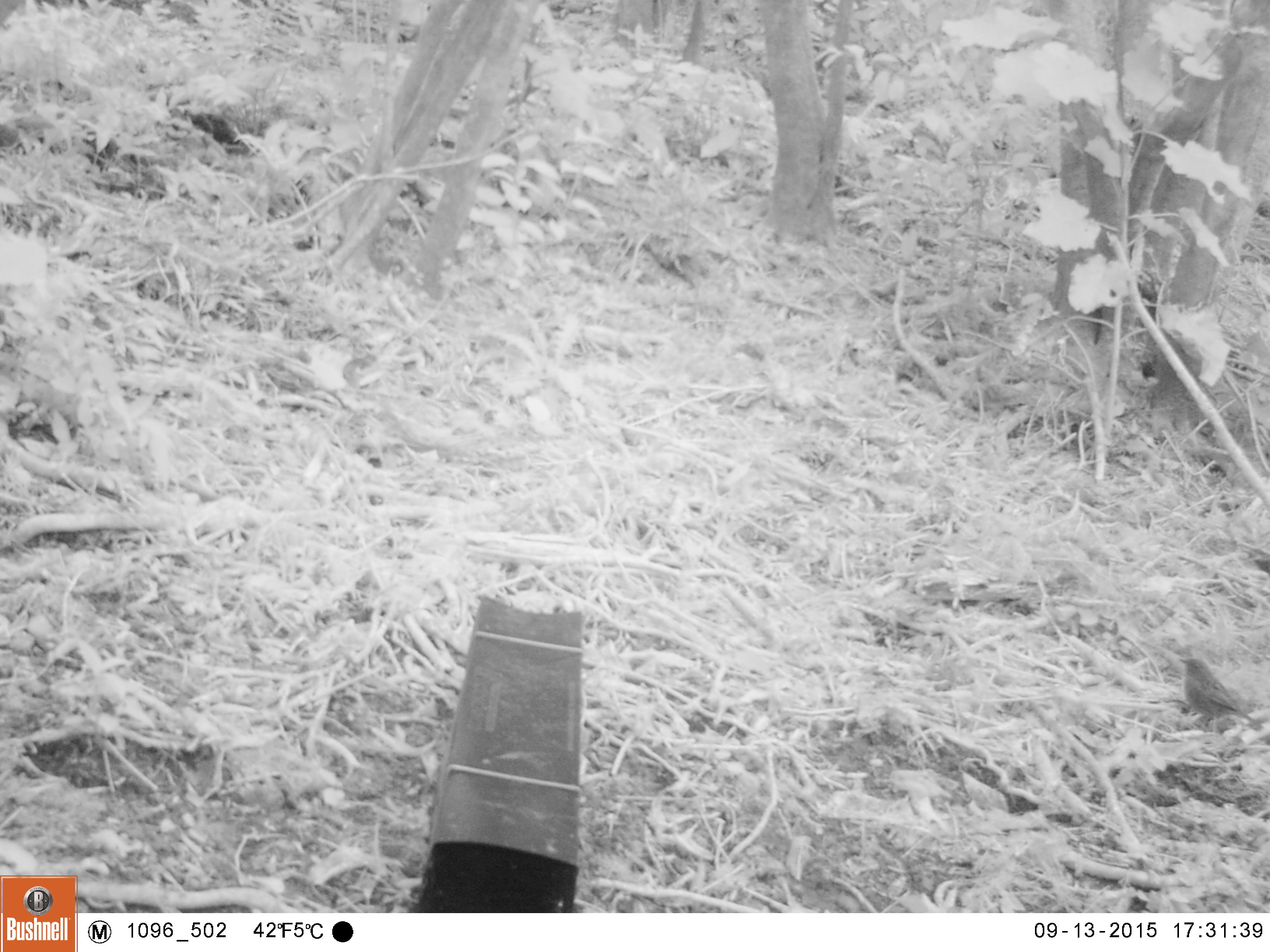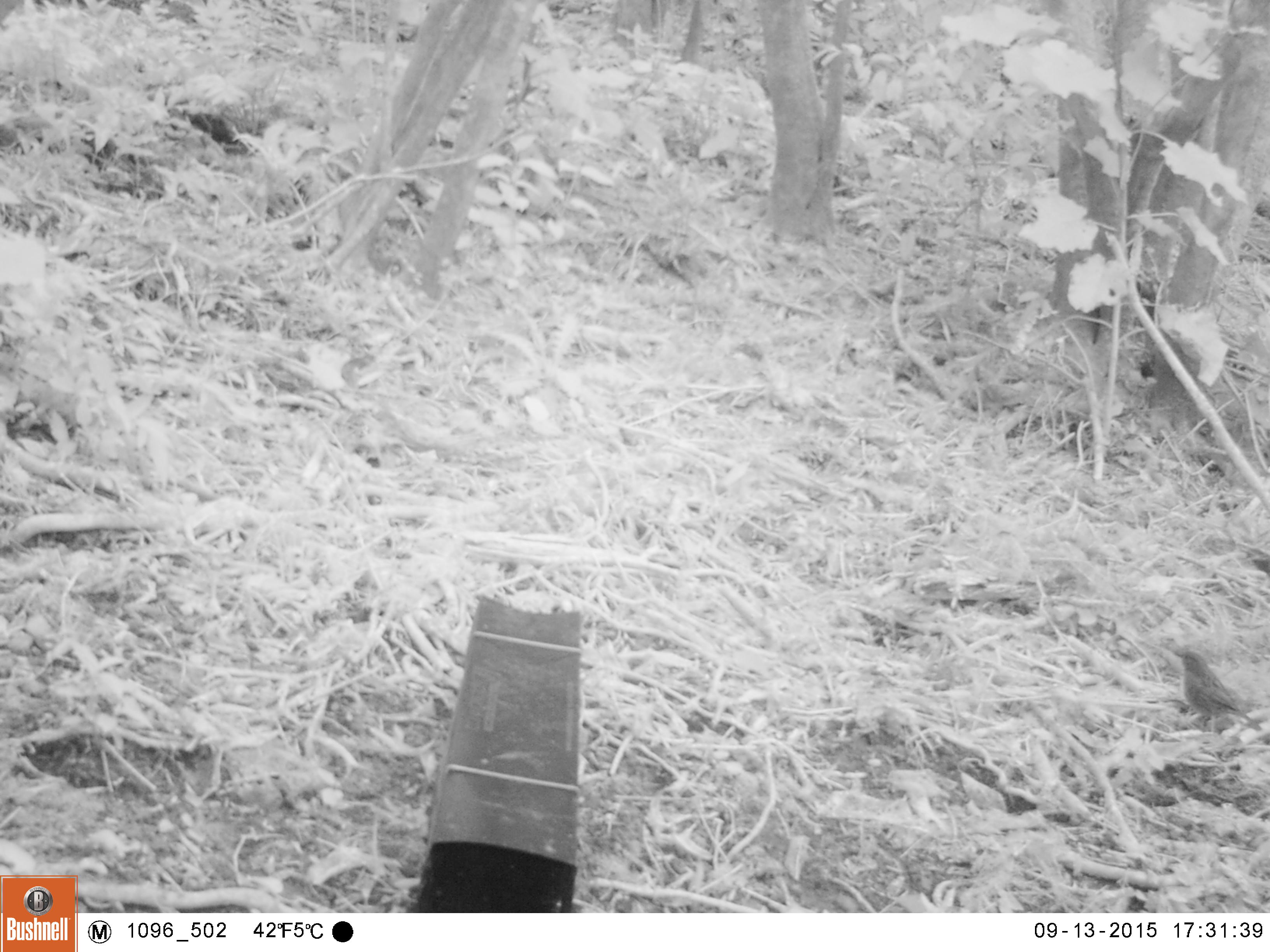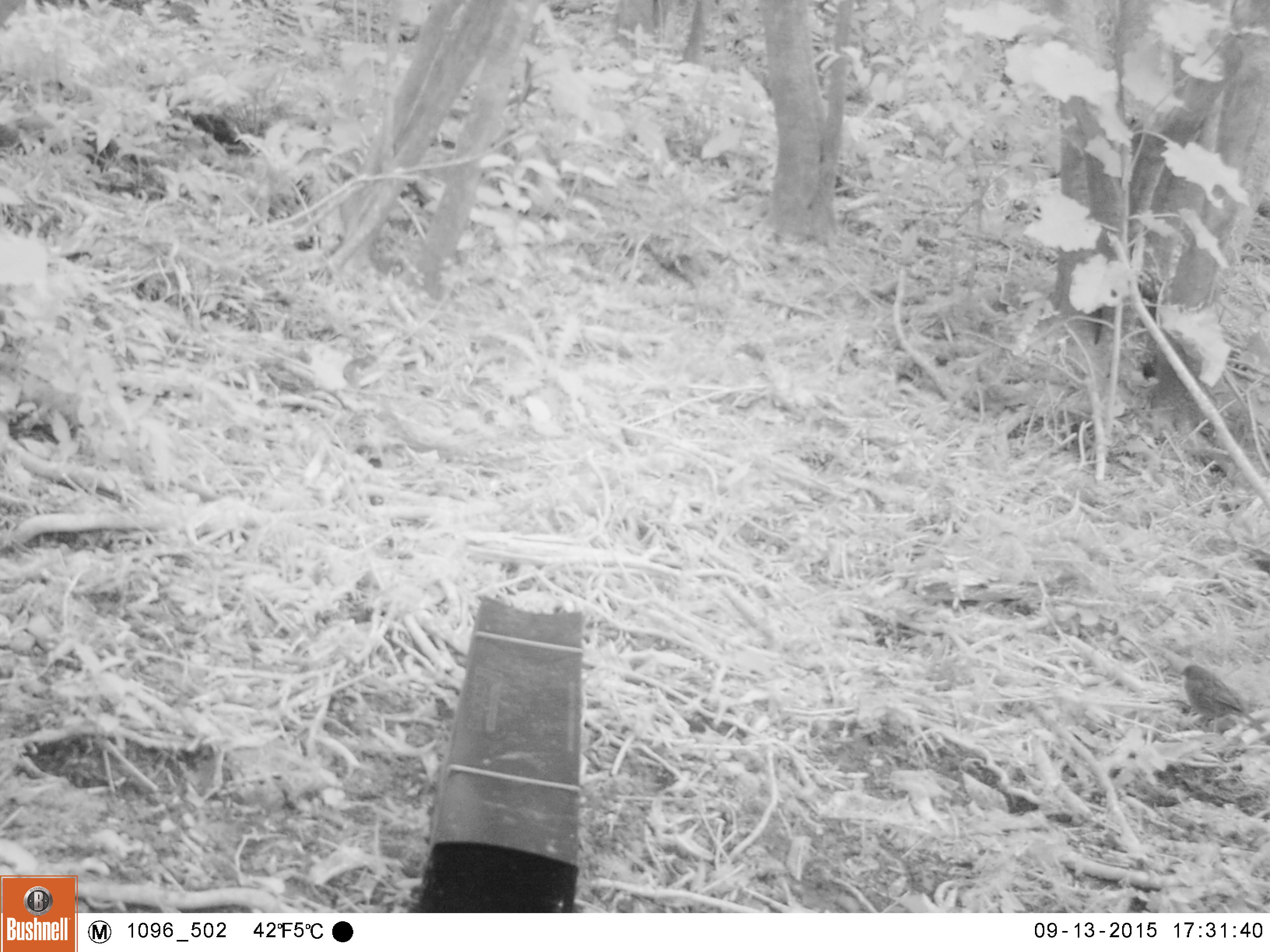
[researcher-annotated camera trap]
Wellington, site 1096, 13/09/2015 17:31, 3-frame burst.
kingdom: Animalia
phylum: Chordata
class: Aves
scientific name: Aves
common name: bird